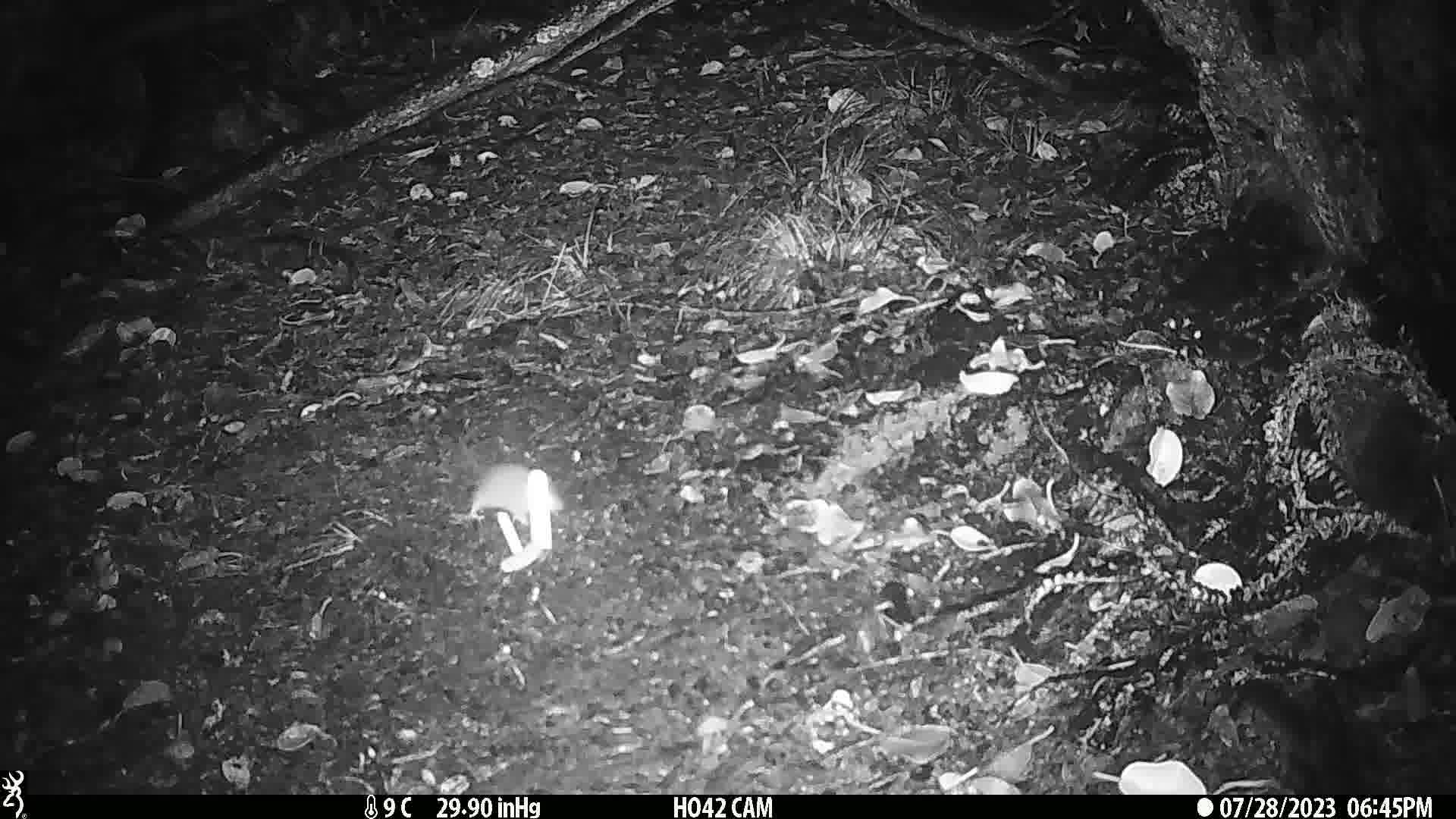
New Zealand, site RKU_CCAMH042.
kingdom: Animalia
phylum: Chordata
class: Mammalia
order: Rodentia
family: Muridae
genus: Rattus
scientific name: Rattus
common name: rat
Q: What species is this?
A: Rat (Rattus).